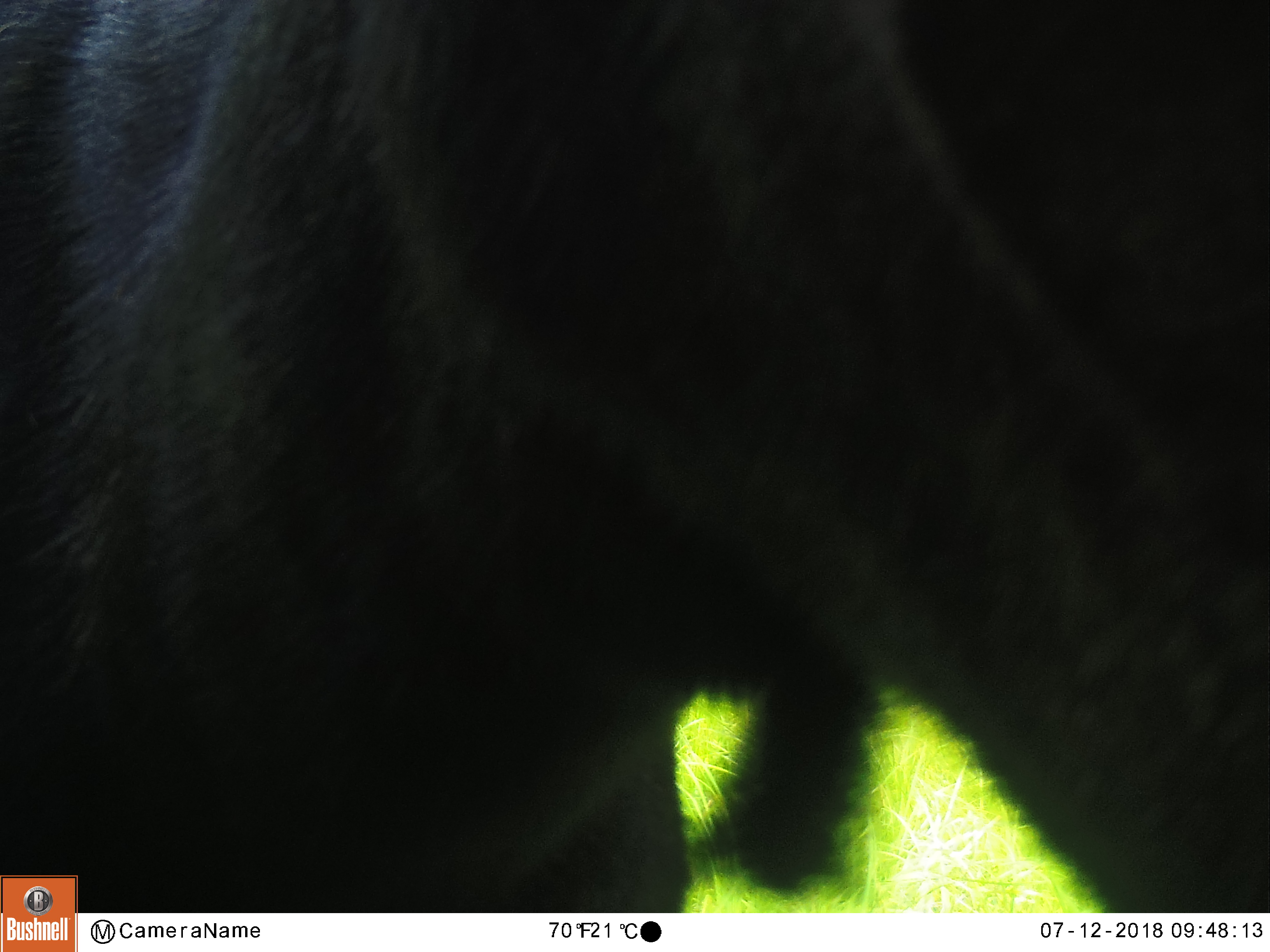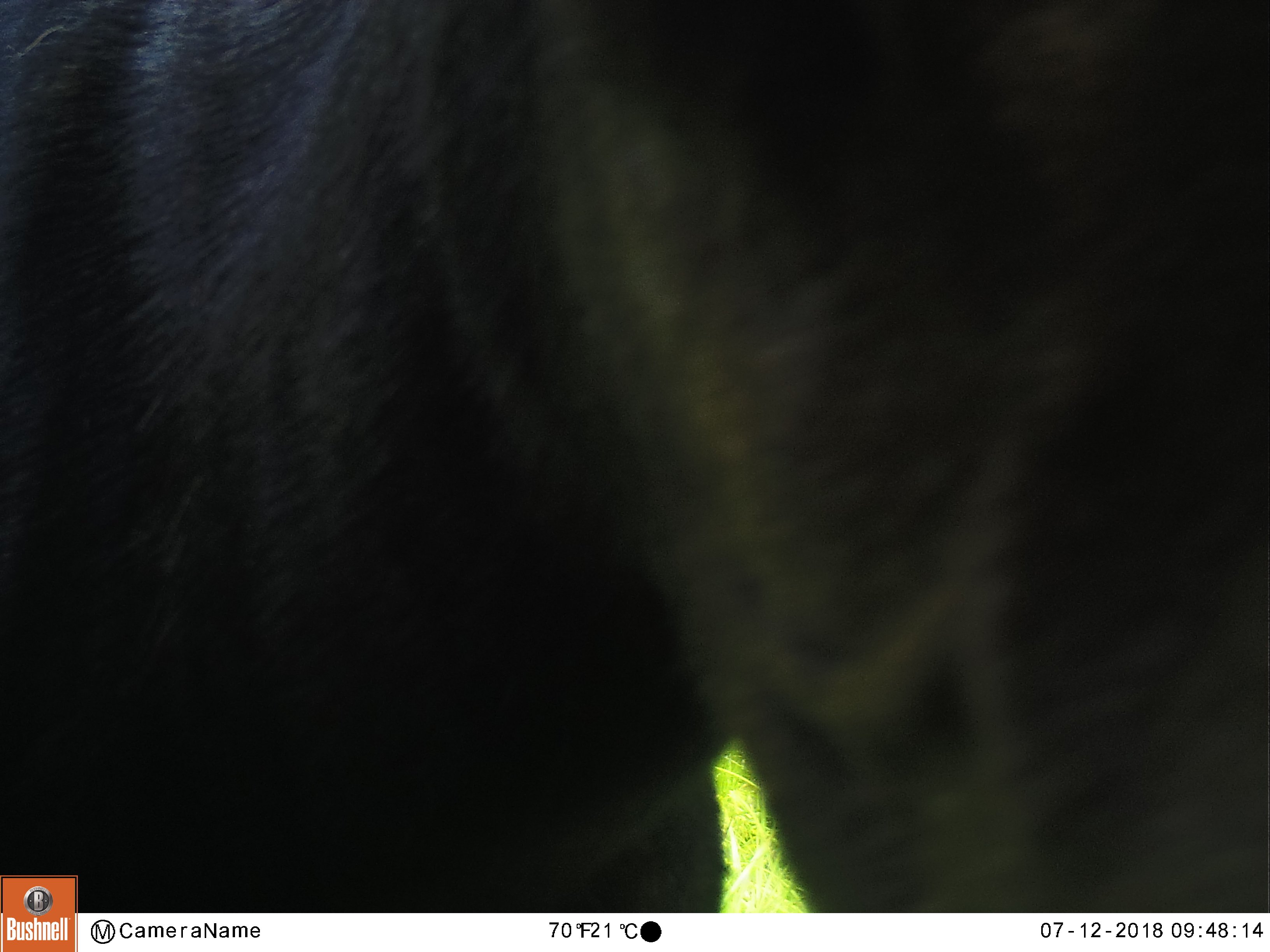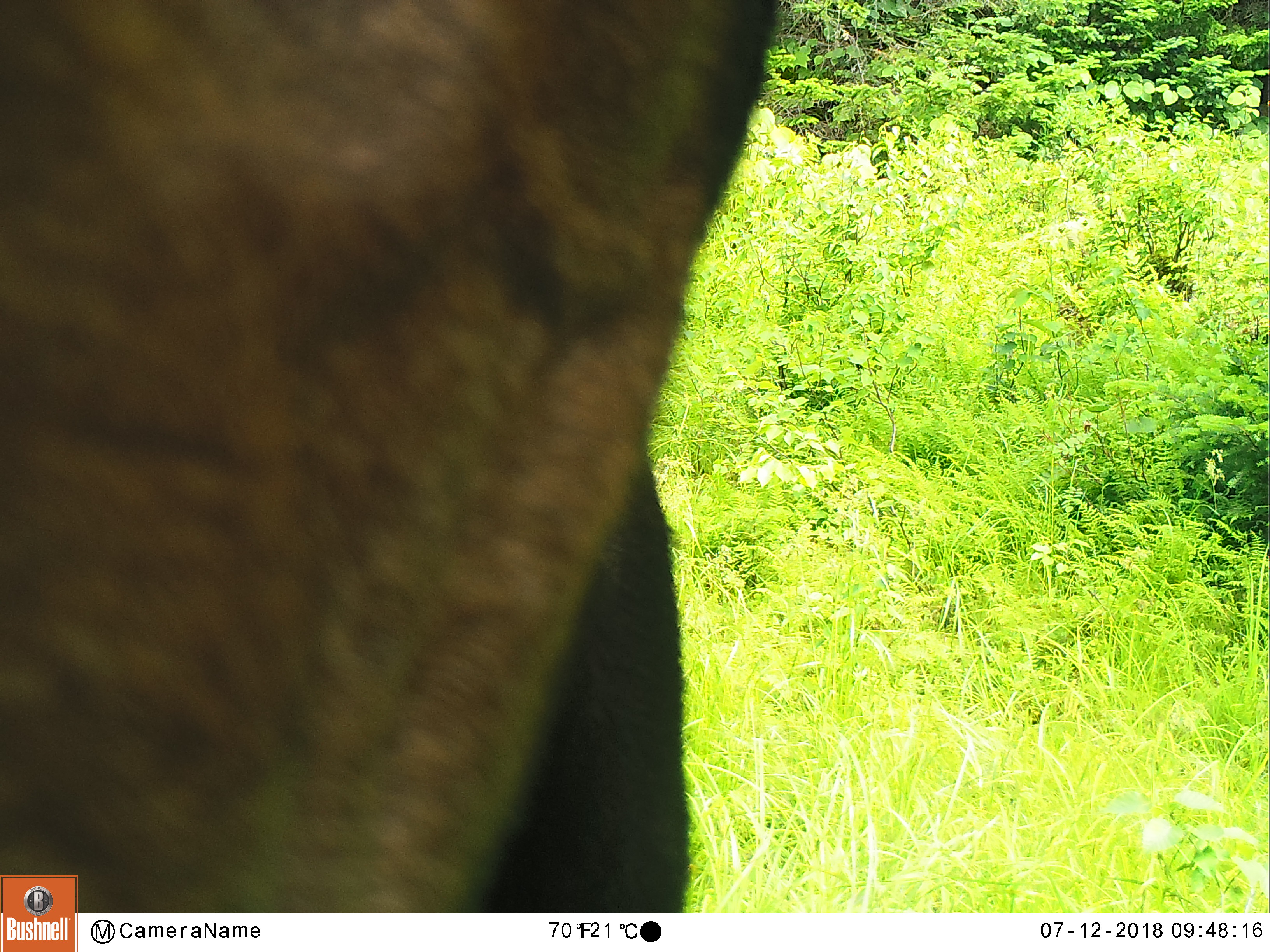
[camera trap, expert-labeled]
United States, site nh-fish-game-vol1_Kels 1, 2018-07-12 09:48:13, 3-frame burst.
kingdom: Animalia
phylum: Chordata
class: Mammalia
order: Artiodactyla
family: Cervidae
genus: Alces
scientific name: Alces alces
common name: moose